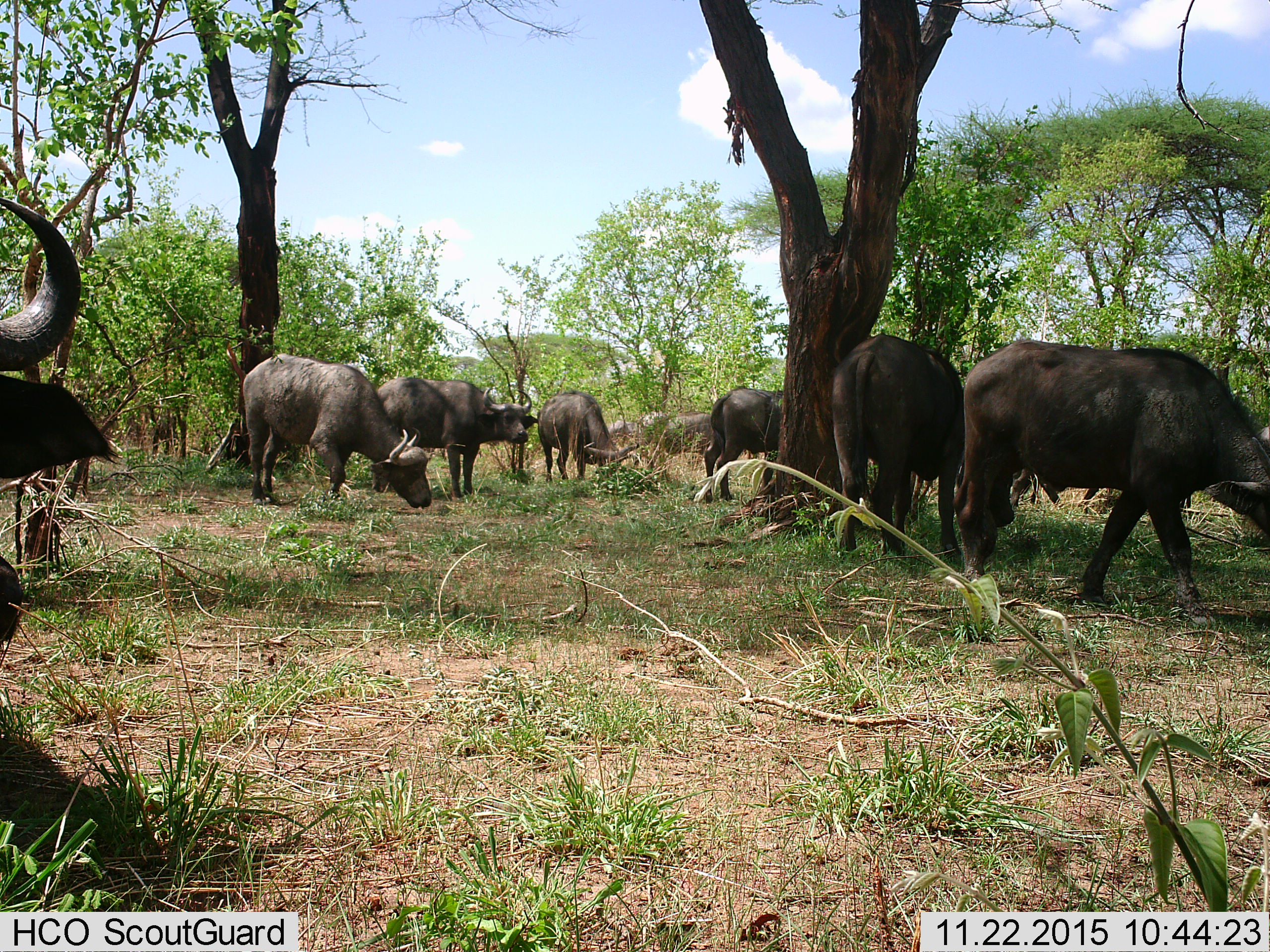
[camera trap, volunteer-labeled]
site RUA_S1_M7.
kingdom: Animalia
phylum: Chordata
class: Mammalia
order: Artiodactyla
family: Bovidae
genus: Syncerus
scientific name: Syncerus caffer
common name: african buffalo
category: buffalo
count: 10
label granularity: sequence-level